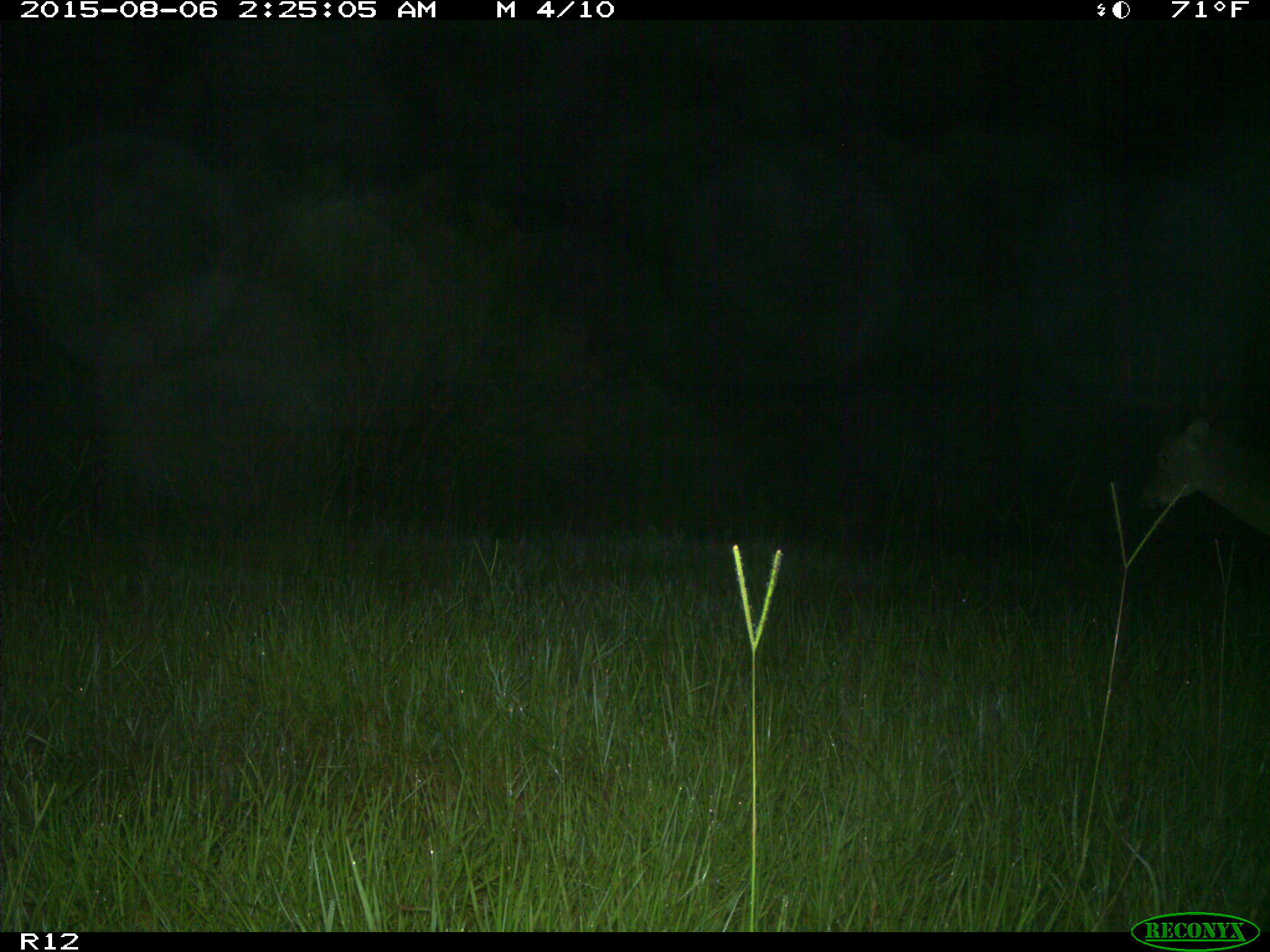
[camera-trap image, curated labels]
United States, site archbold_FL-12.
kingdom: Animalia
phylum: Chordata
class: Mammalia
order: Artiodactyla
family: Cervidae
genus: Odocoileus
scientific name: Odocoileus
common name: deer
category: unidentified deer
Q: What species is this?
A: Unidentified deer (deer) (Odocoileus).